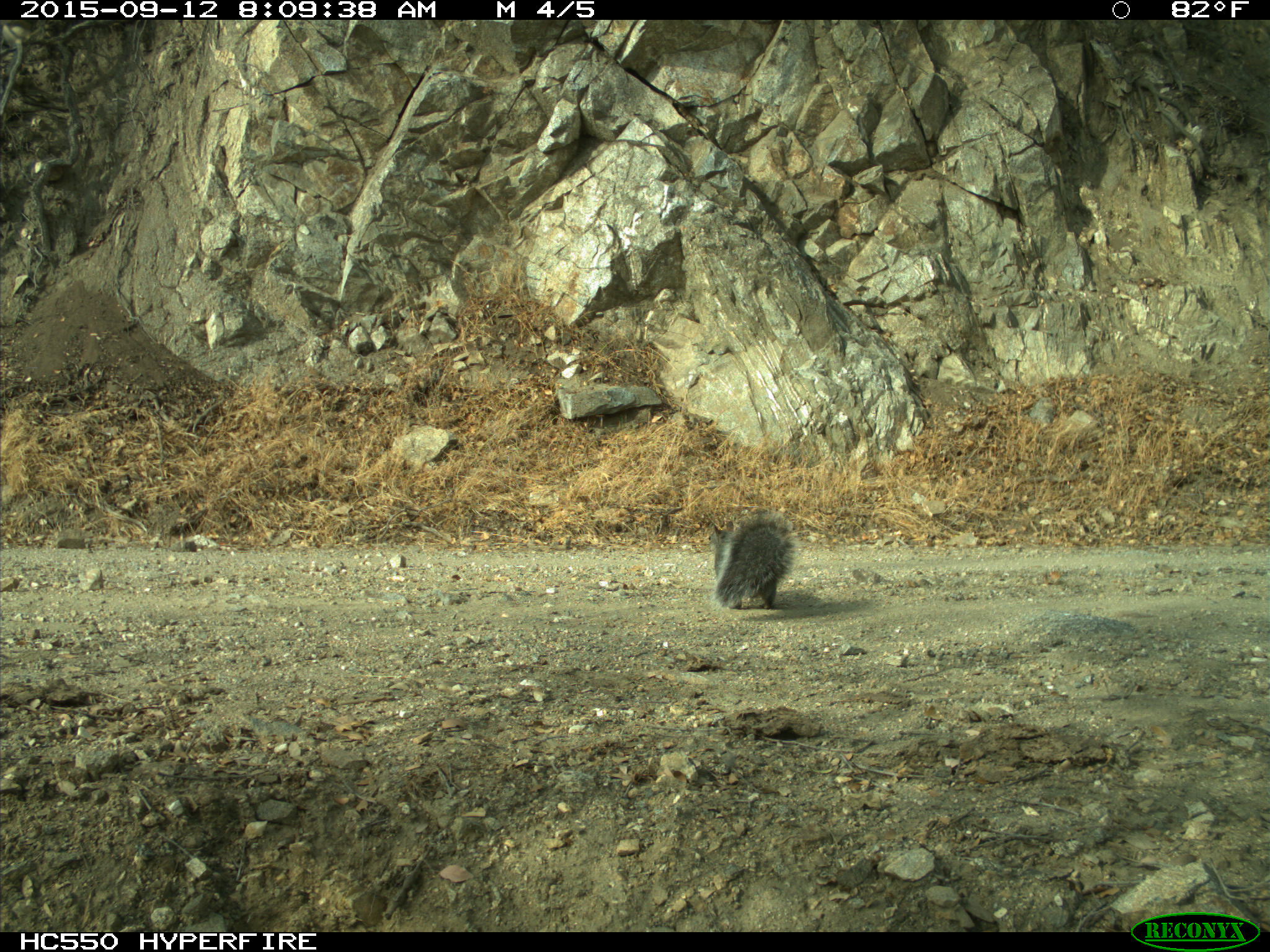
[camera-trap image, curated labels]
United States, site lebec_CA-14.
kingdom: Animalia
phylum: Chordata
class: Mammalia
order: Rodentia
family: Sciuridae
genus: Sciurus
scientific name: Sciurus carolinensis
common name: eastern gray squirrel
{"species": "Sciurus carolinensis (eastern gray squirrel)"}